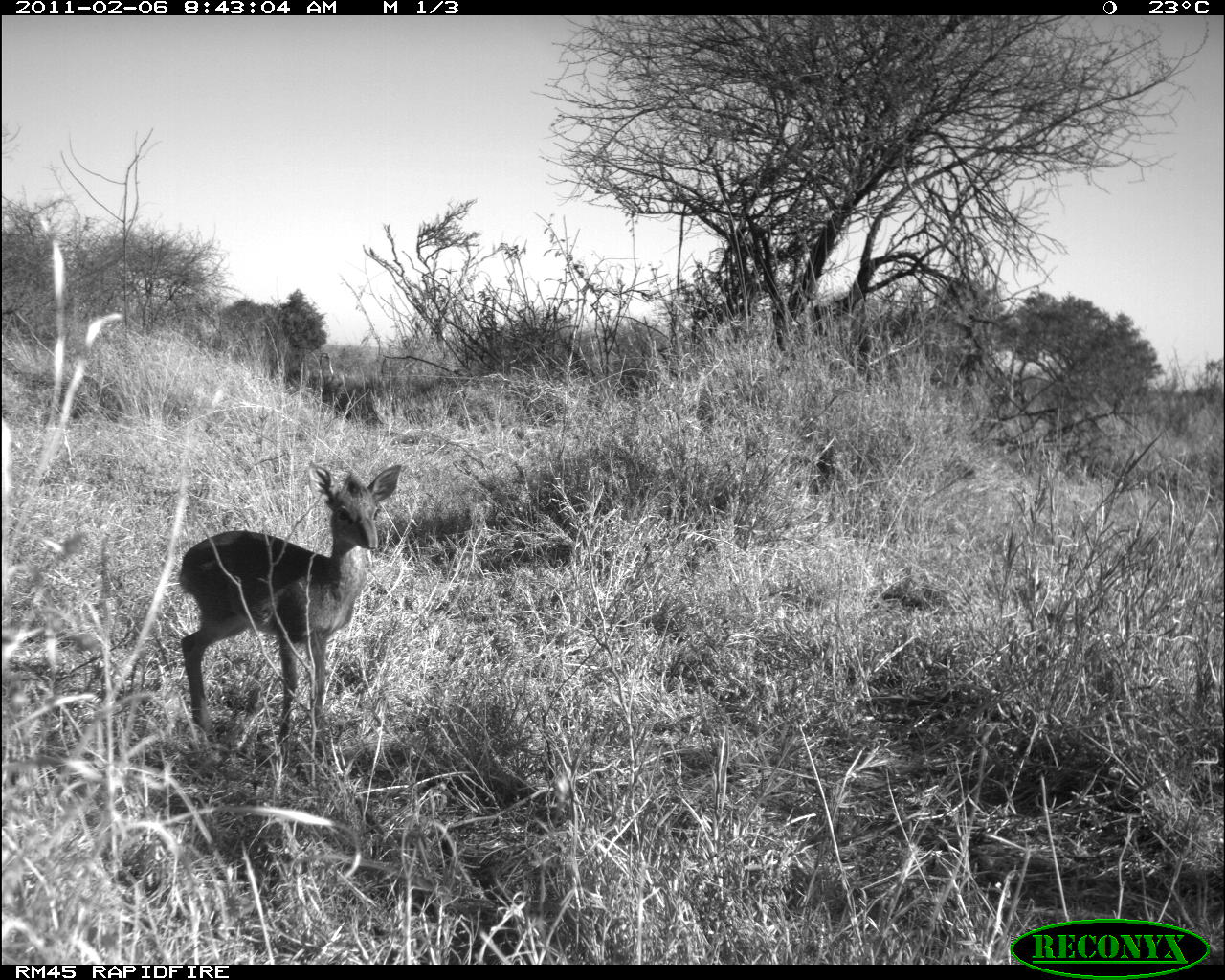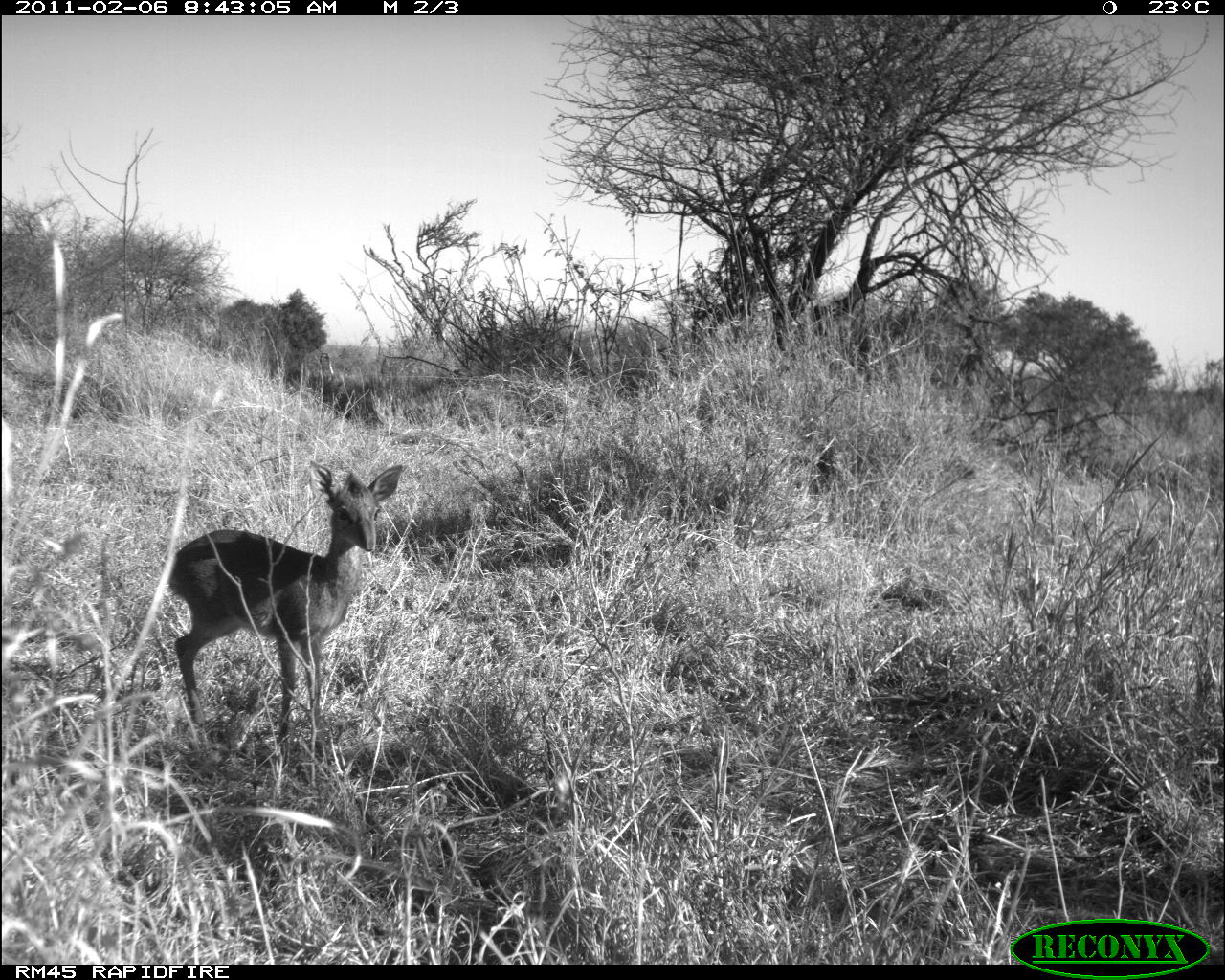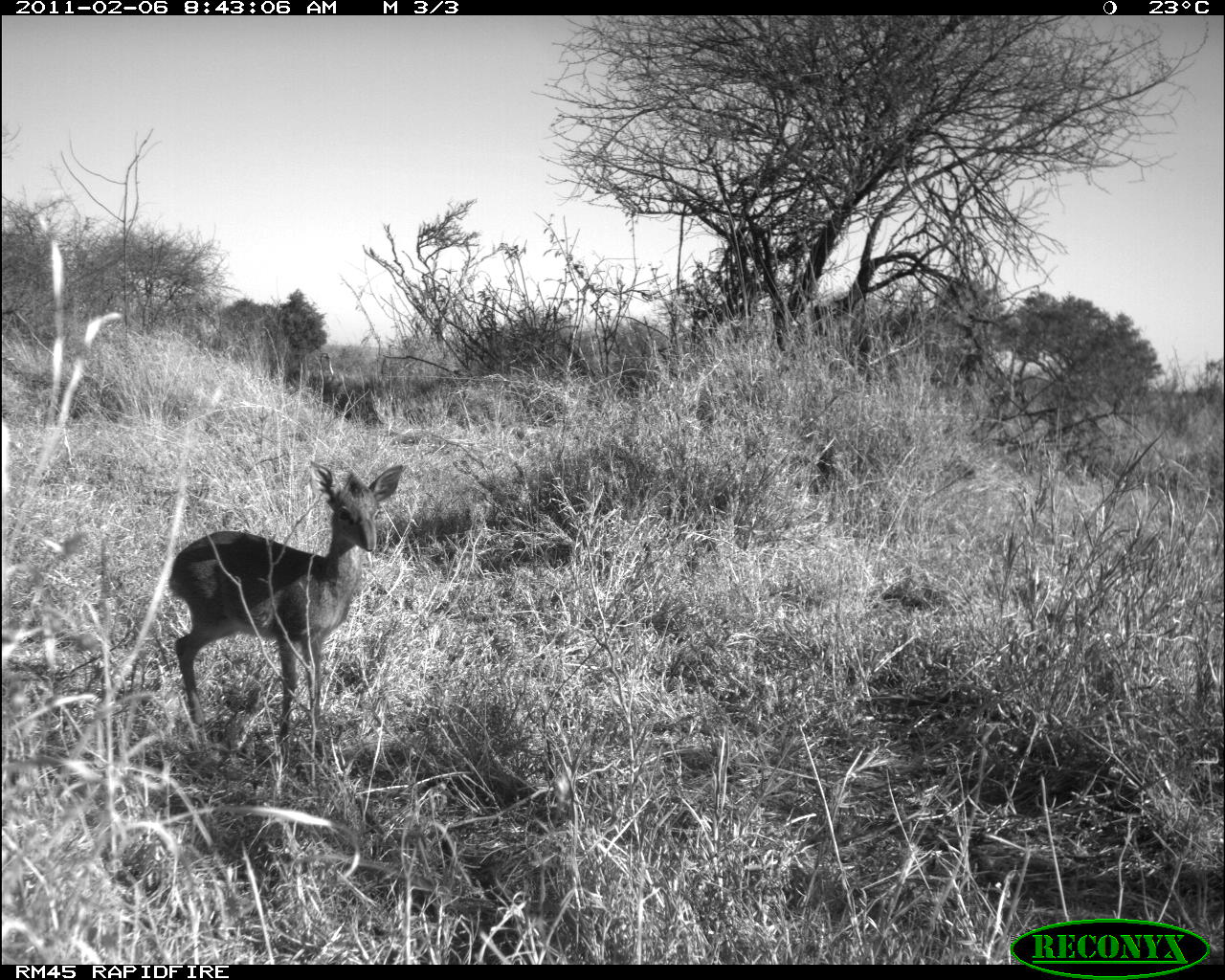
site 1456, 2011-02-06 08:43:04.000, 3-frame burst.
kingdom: Animalia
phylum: Chordata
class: Mammalia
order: Artiodactyla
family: Bovidae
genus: Madoqua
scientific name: Madoqua guentheri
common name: günther's dik-dik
Madoqua guentheri (günther's dik-dik), count 1.